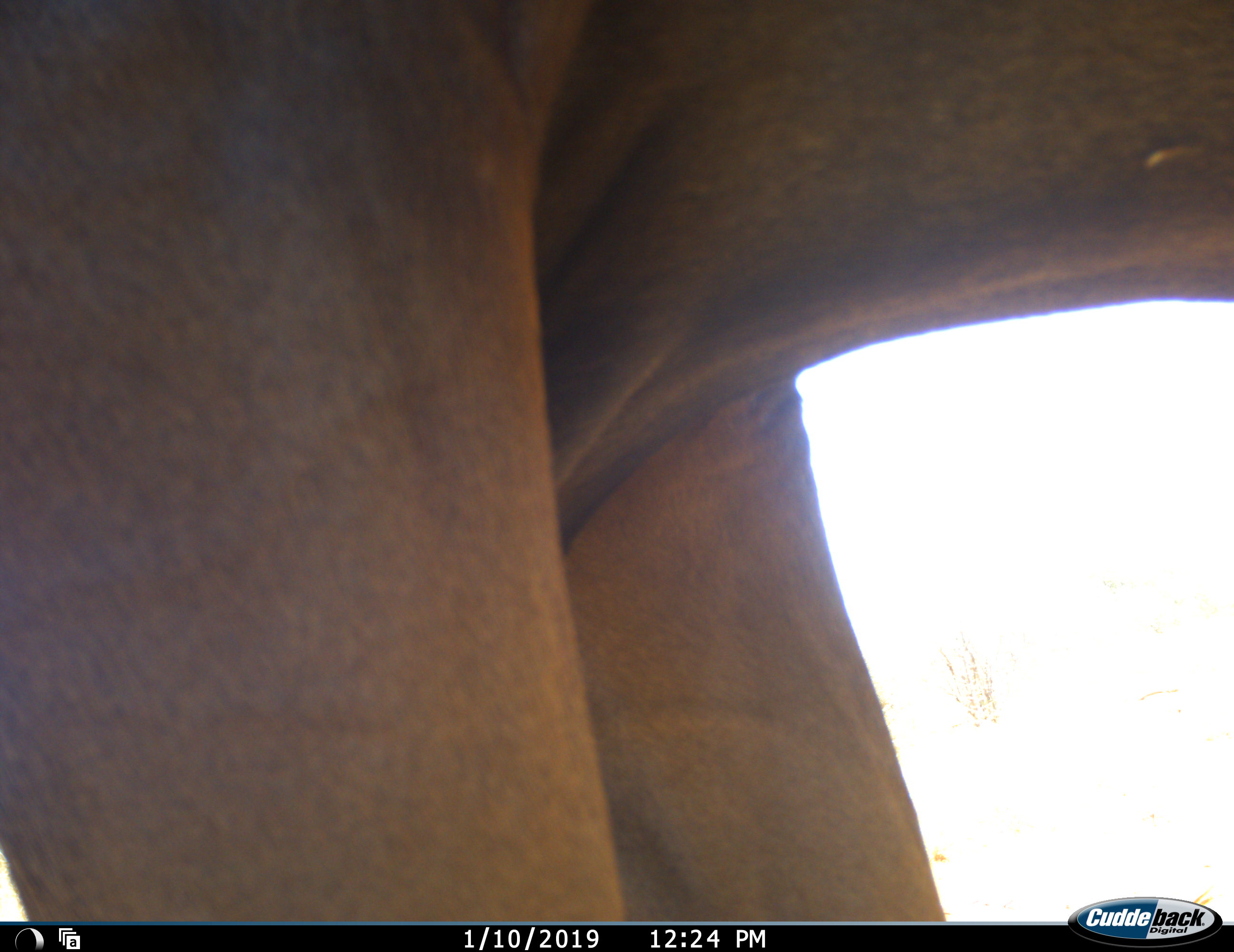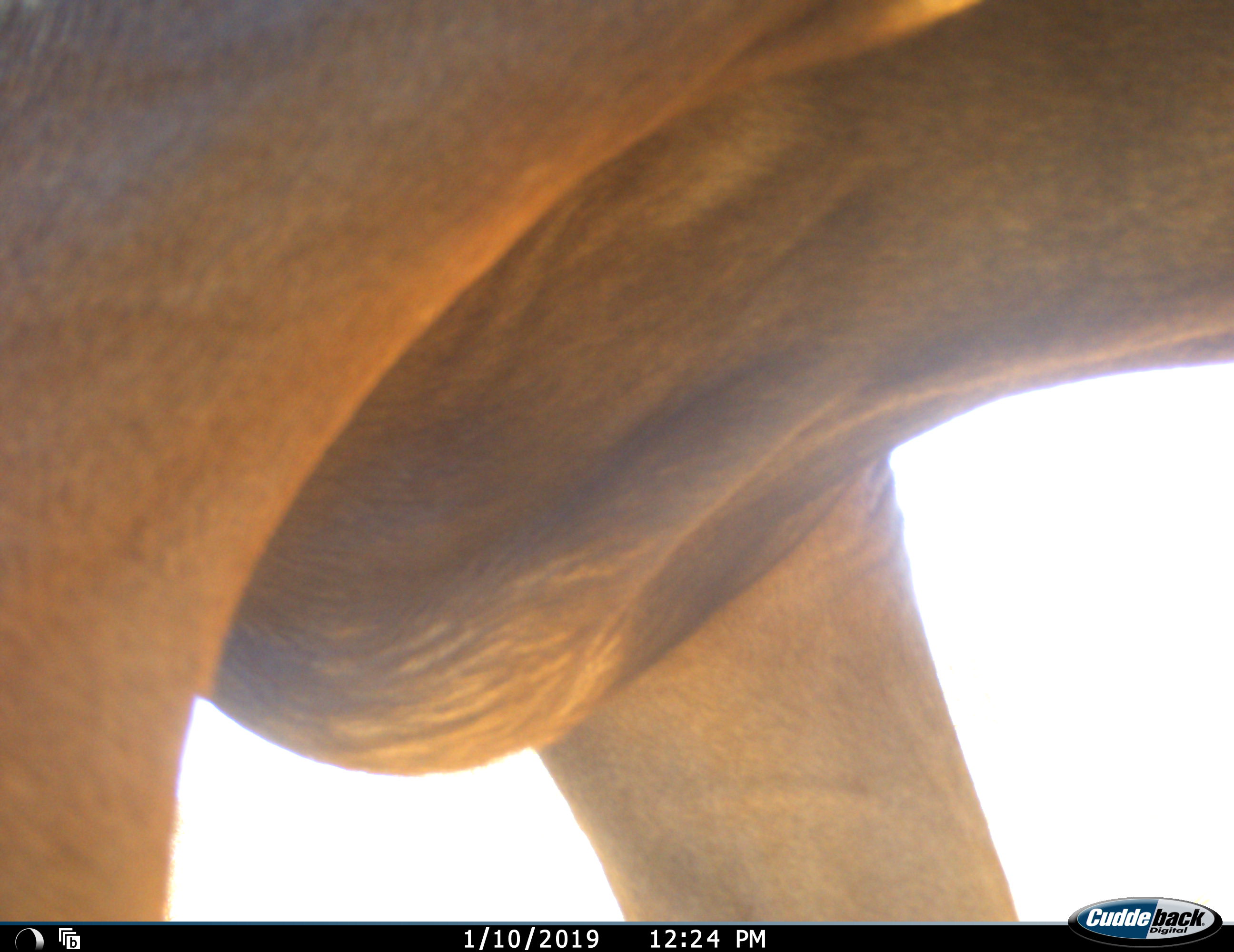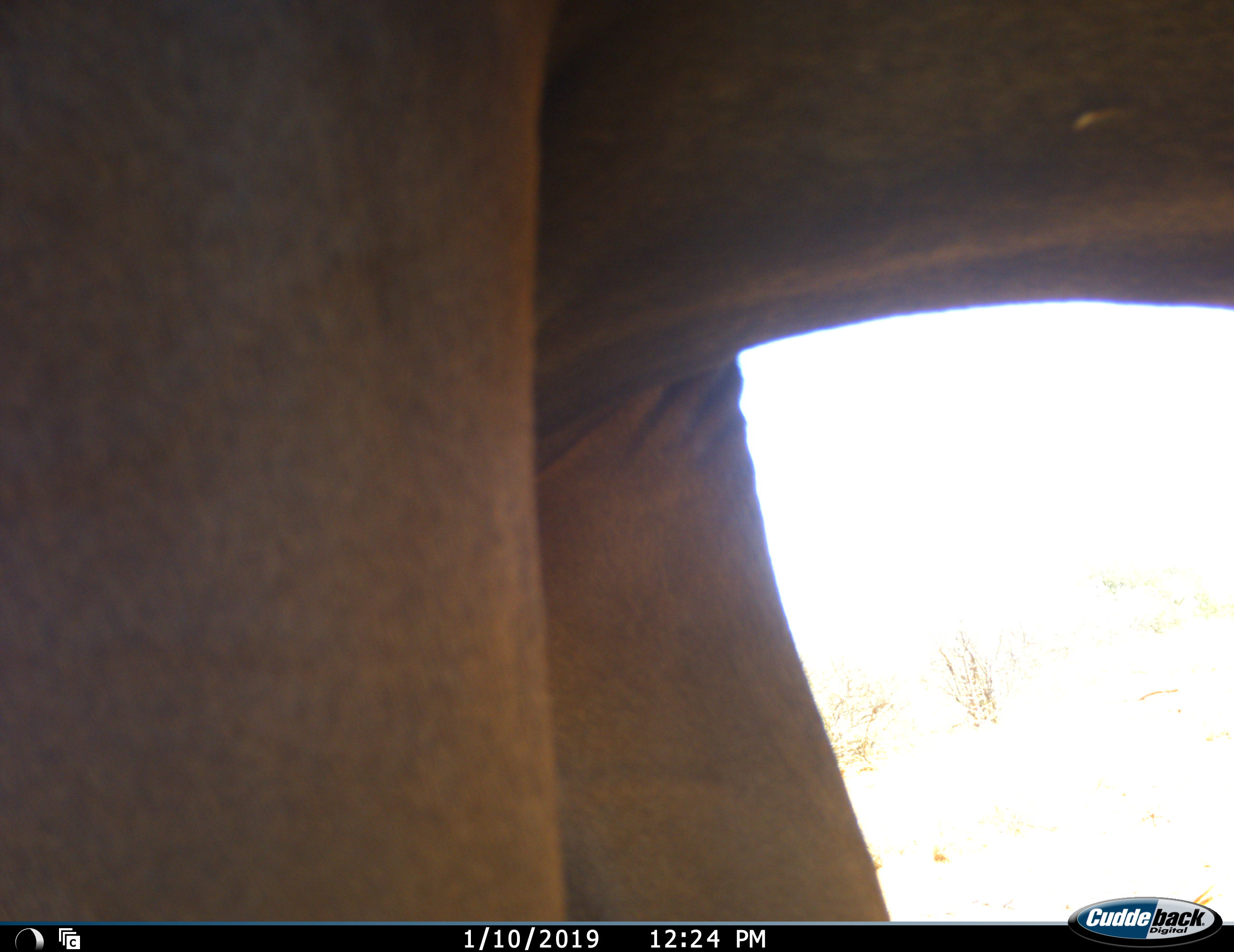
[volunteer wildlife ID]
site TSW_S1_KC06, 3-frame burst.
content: unidentified animal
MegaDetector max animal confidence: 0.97